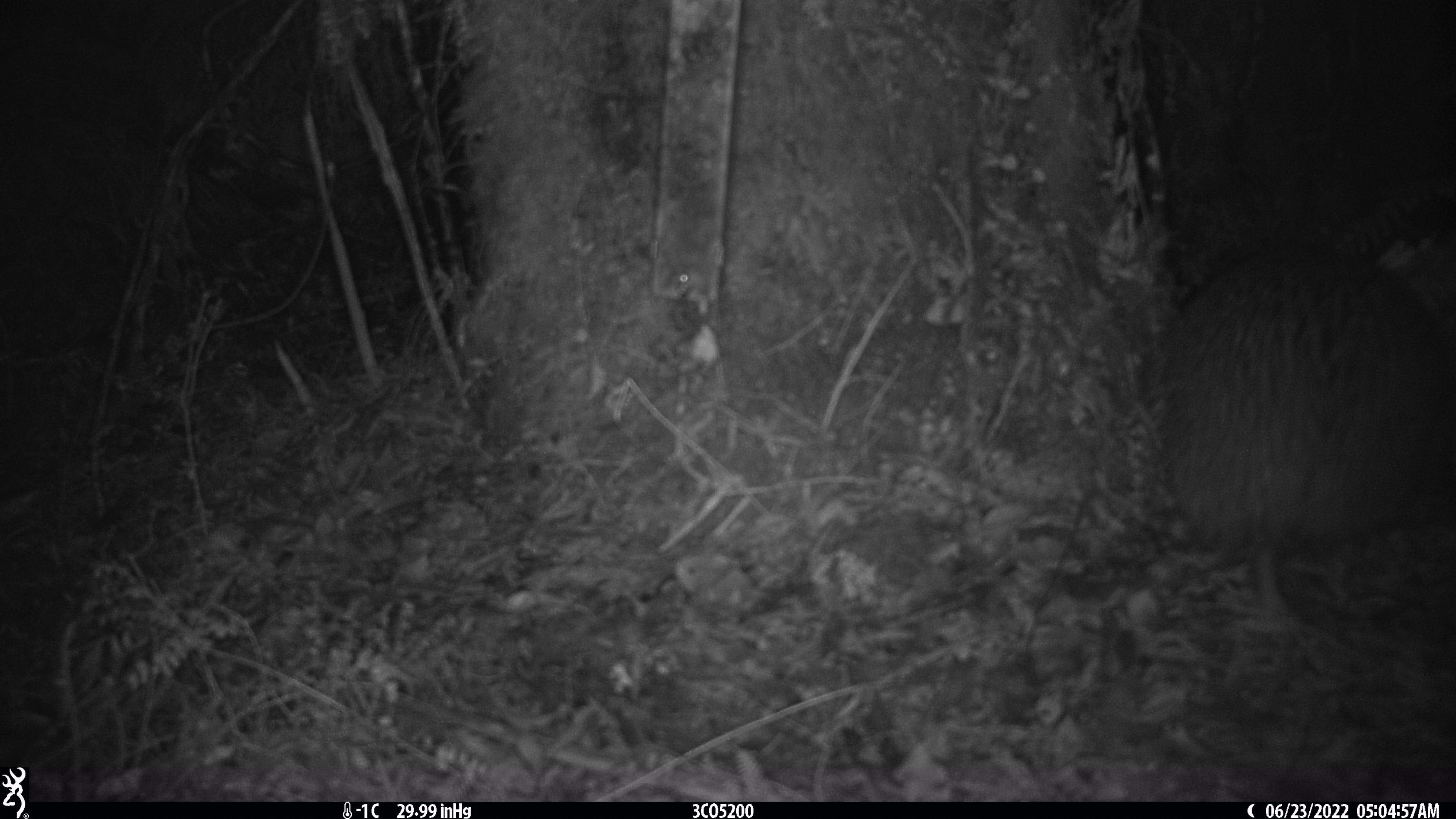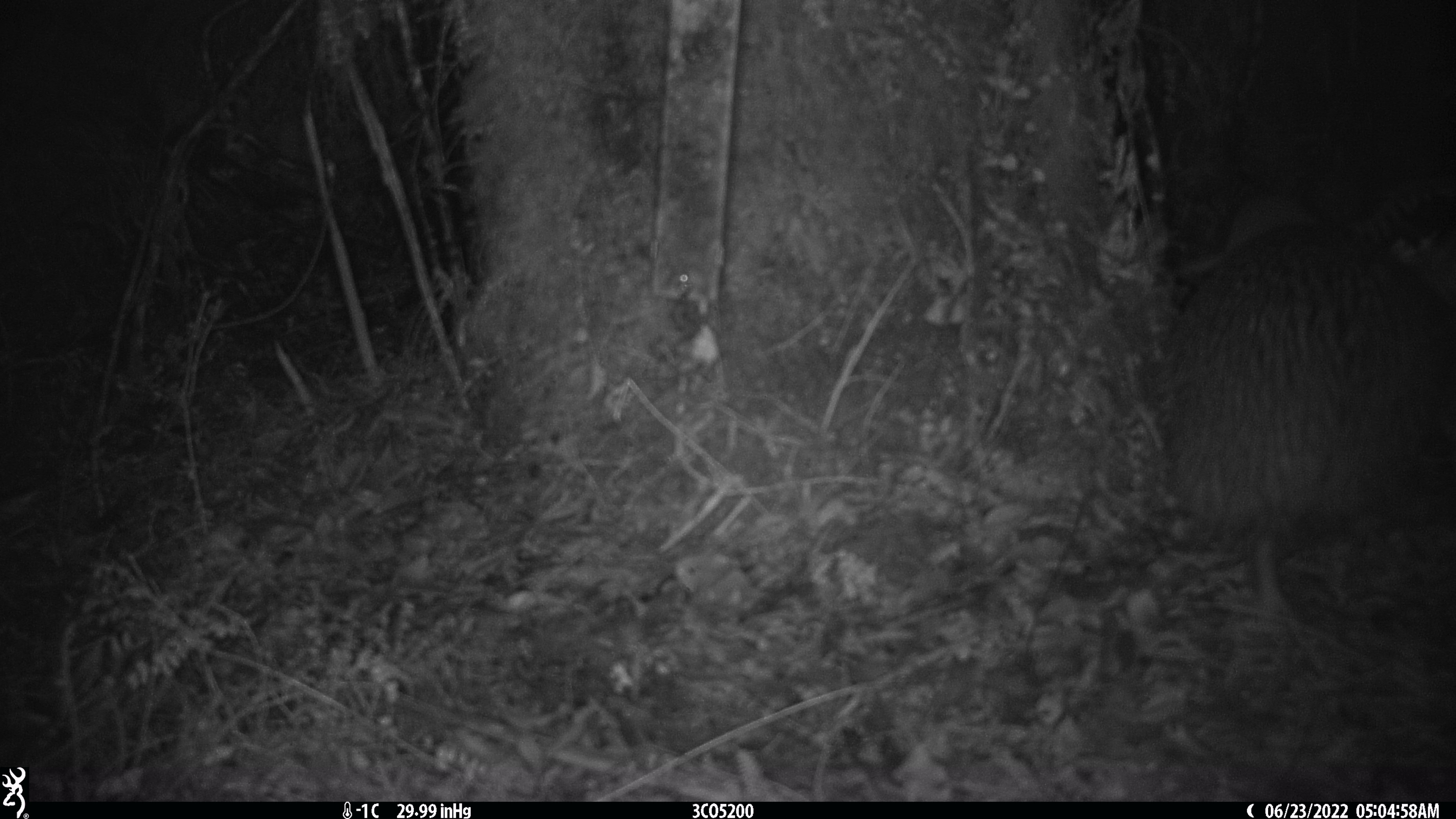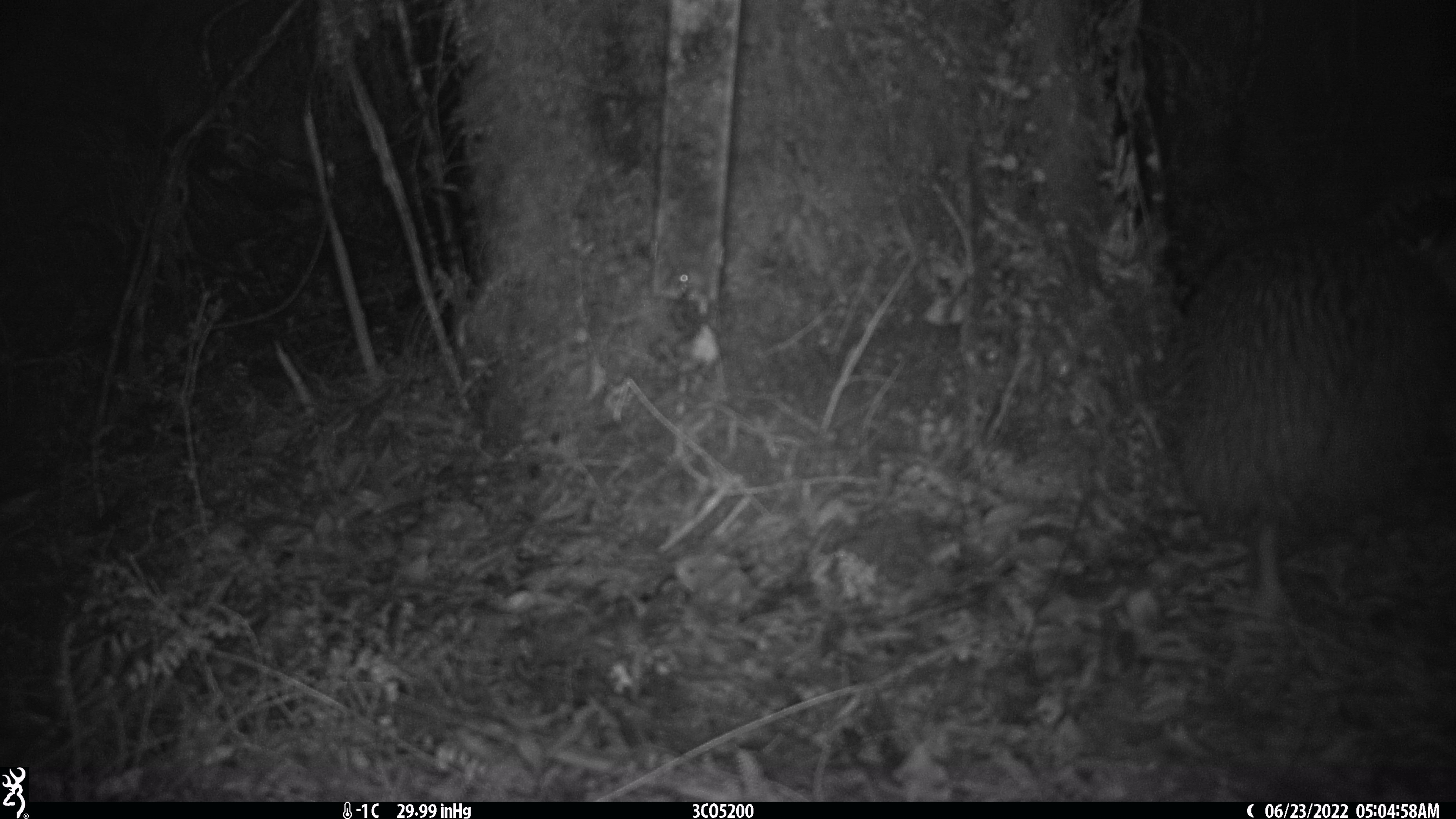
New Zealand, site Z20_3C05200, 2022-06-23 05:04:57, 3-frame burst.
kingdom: Animalia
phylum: Chordata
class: Aves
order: Apterygiformes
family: Apterygidae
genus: Apteryx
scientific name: Apteryx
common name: kiwi